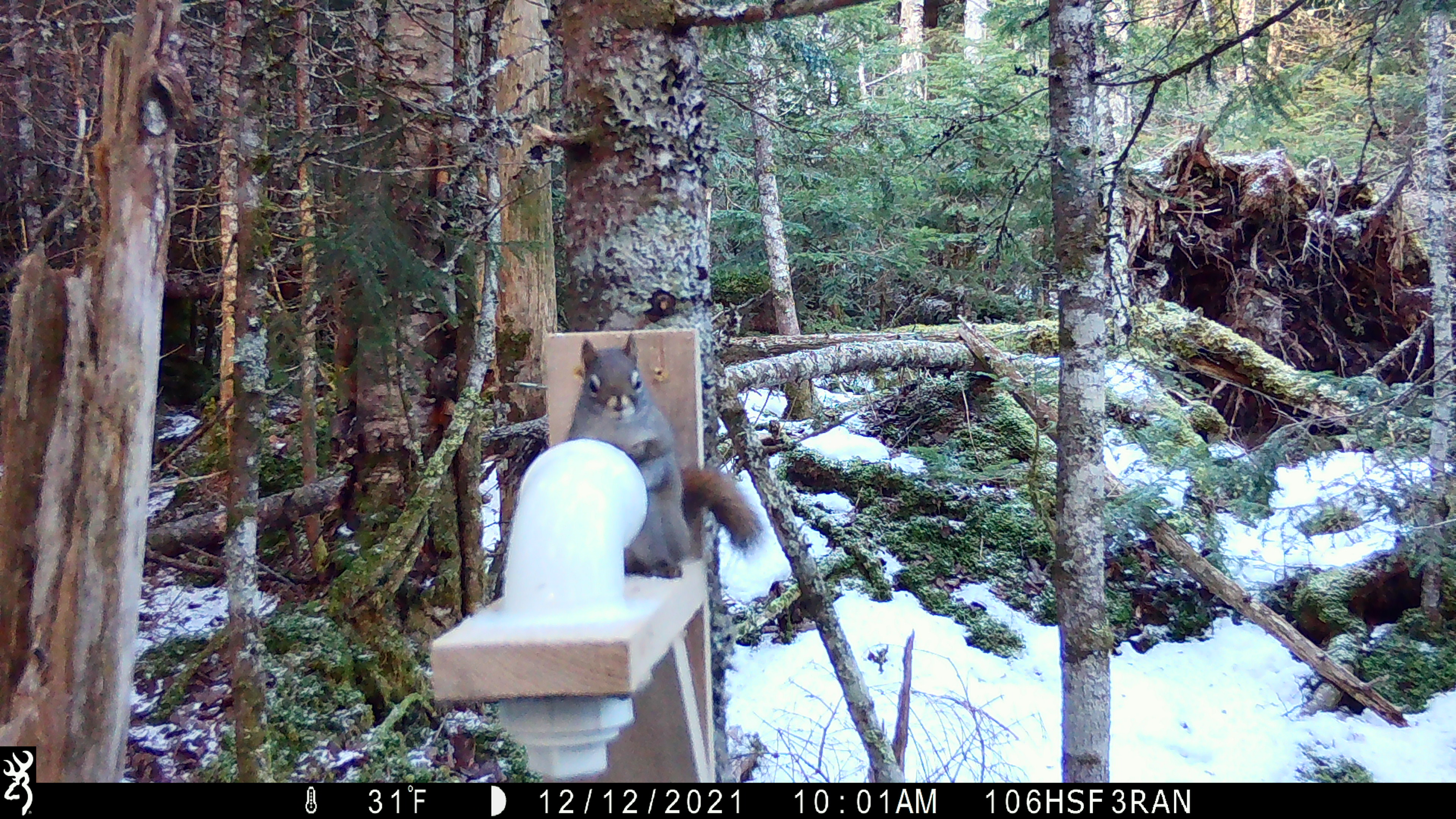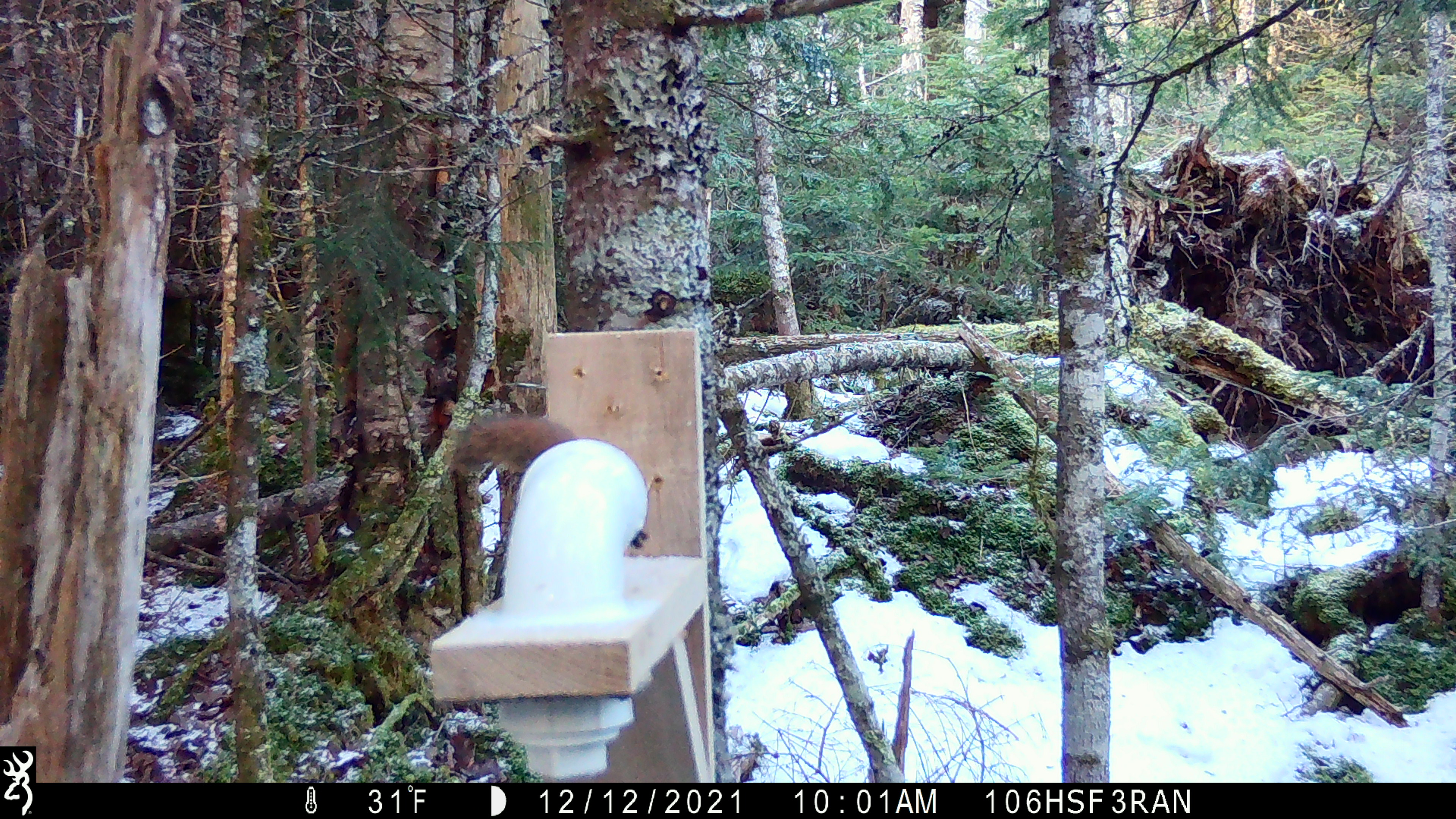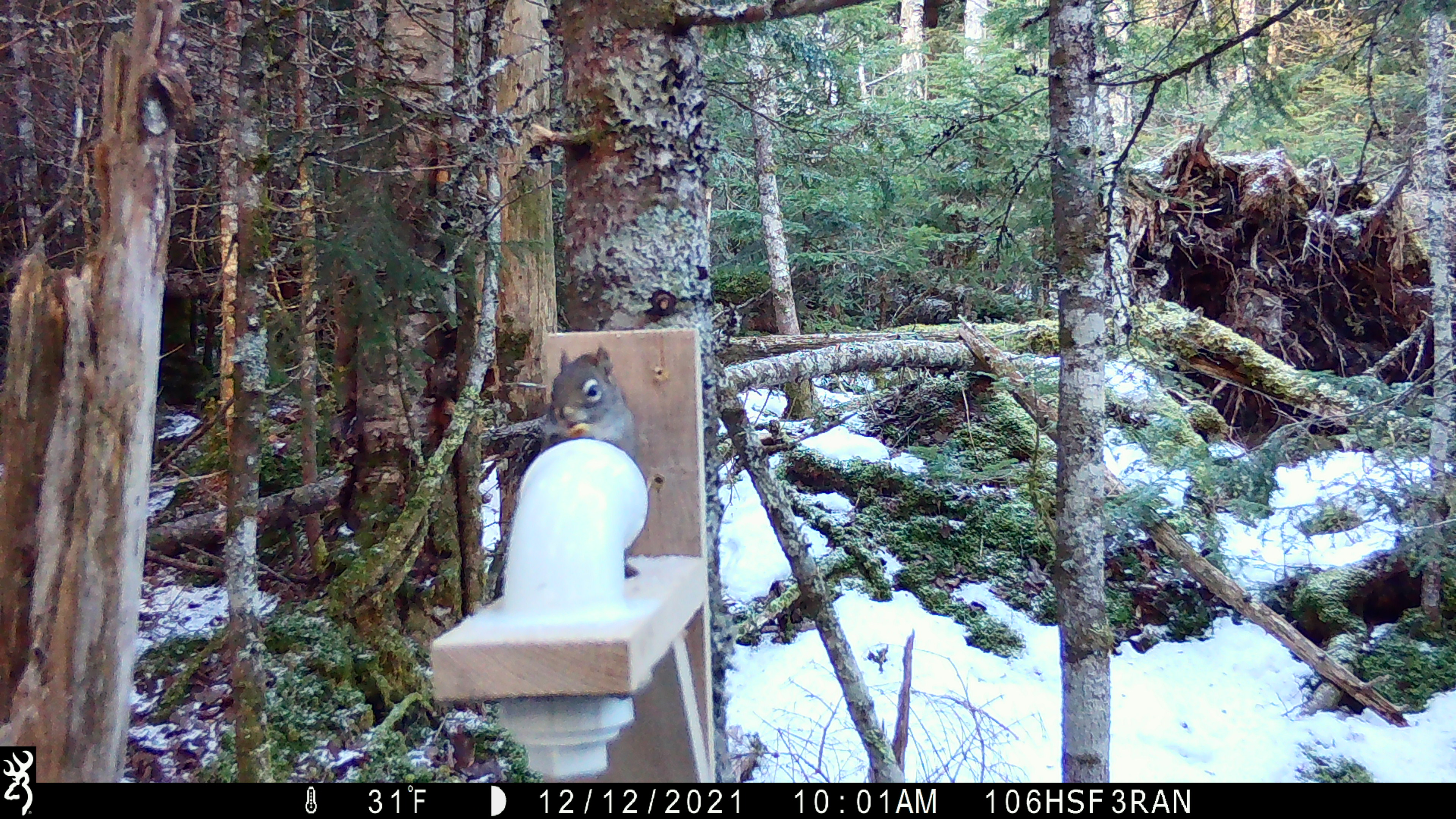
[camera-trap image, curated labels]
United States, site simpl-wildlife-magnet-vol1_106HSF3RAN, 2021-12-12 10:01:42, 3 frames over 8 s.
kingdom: Animalia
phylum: Chordata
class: Mammalia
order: Rodentia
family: Sciuridae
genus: Tamiasciurus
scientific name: Tamiasciurus hudsonicus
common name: red squirrel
Red squirrel (Tamiasciurus hudsonicus).